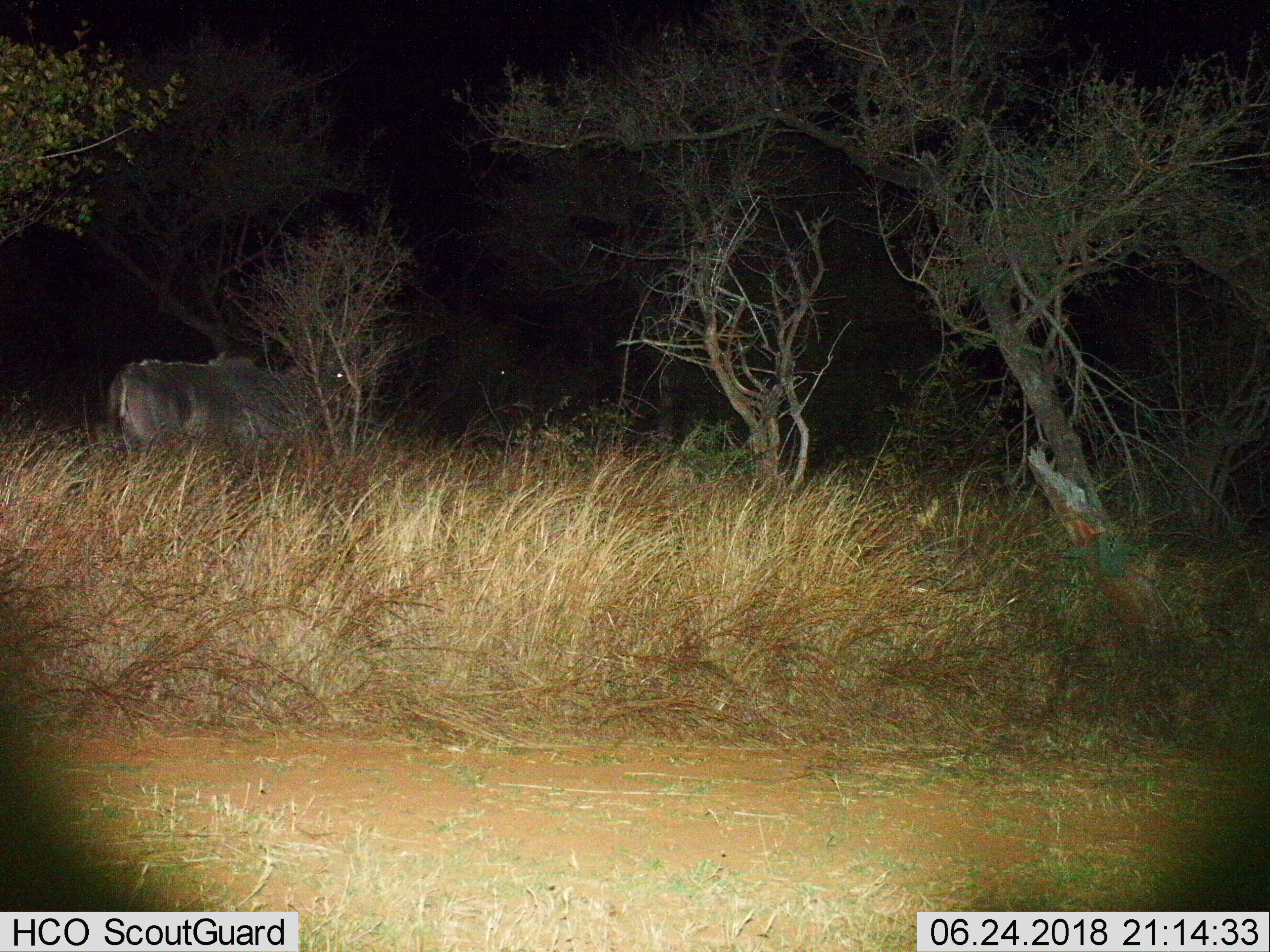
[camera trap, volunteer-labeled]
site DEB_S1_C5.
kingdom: Animalia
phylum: Chordata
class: Mammalia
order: Artiodactyla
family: Bovidae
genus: Tragelaphus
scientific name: Tragelaphus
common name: kudu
Kudu (Tragelaphus), count 1. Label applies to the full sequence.